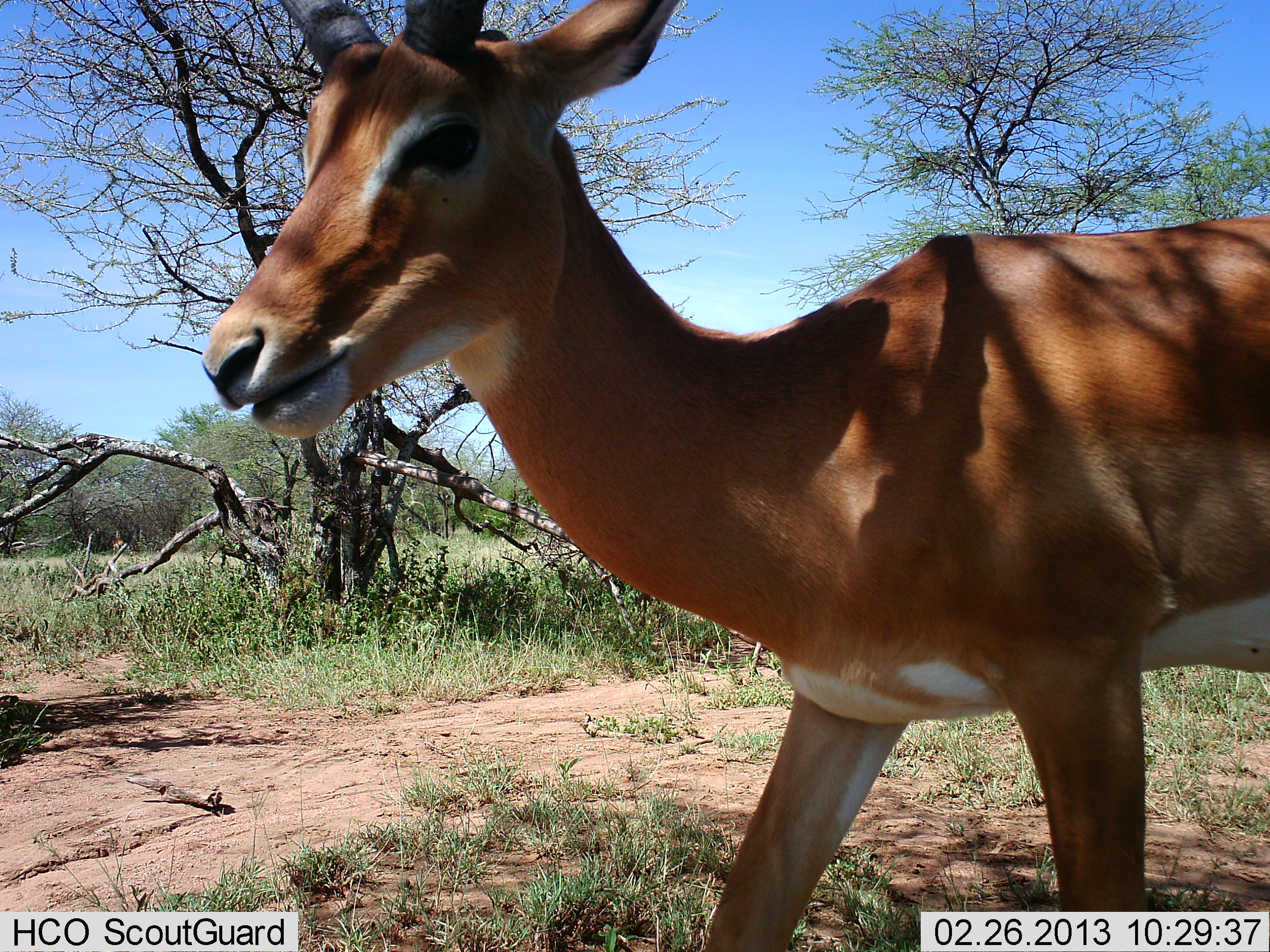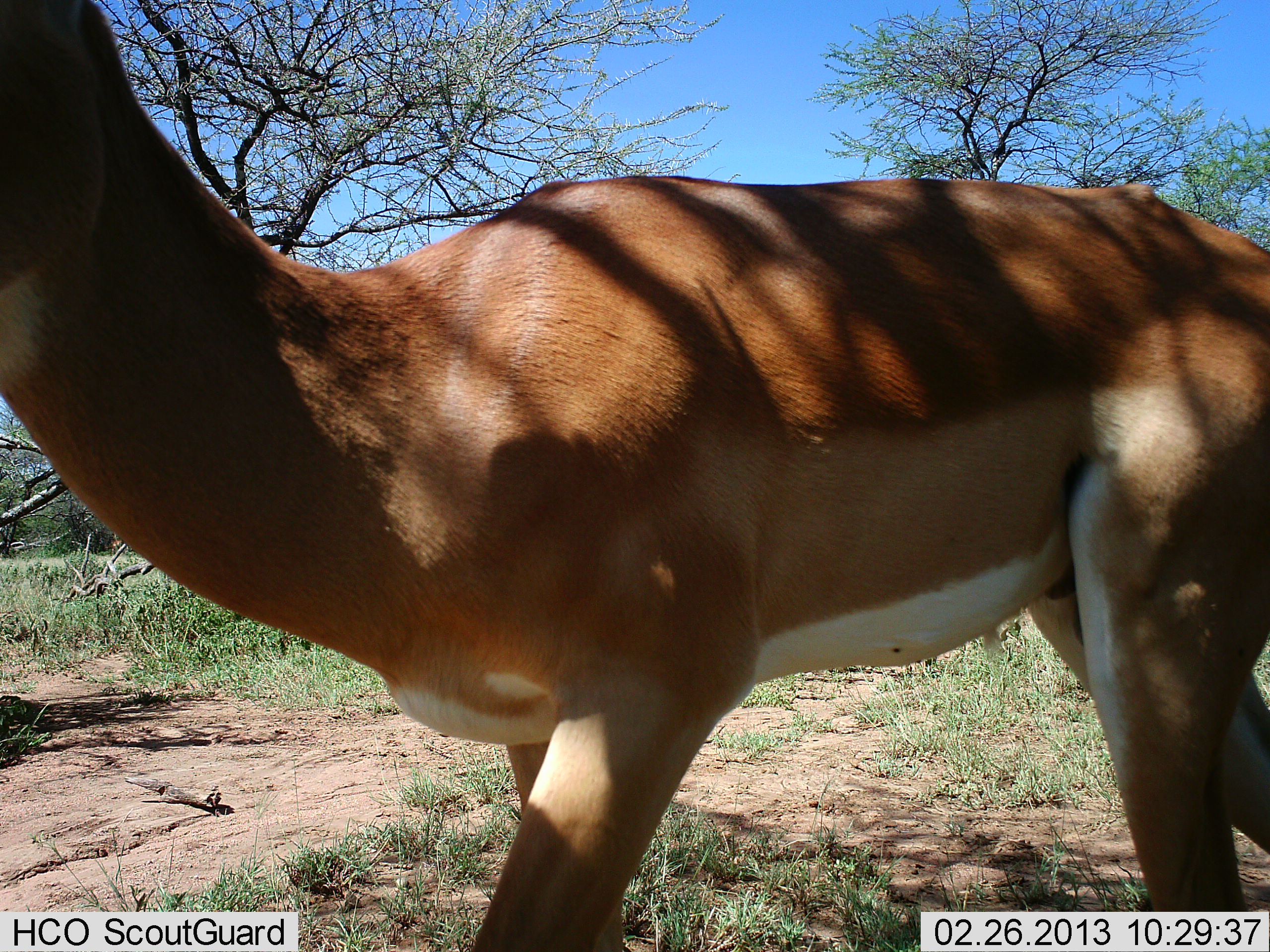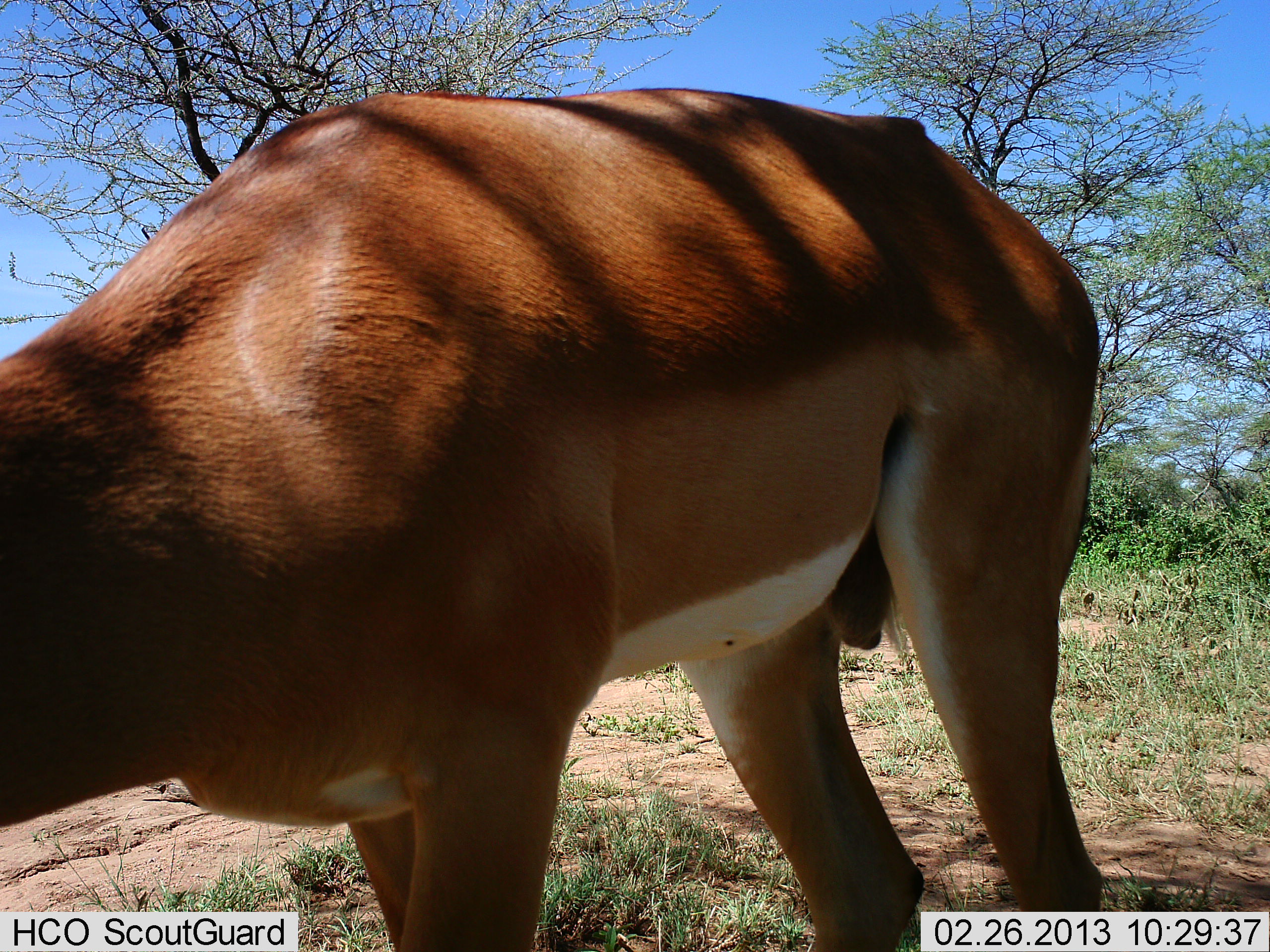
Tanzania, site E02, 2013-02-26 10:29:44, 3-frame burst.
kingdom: Animalia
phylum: Chordata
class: Mammalia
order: Artiodactyla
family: Bovidae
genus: Aepyceros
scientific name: Aepyceros melampus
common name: impala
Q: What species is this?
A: Impala (Aepyceros melampus).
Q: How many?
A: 1.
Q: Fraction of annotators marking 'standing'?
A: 24%.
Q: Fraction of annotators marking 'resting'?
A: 0%.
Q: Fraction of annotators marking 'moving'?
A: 79%.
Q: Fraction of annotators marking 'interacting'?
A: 0%.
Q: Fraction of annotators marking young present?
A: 0%.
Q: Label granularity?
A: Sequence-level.